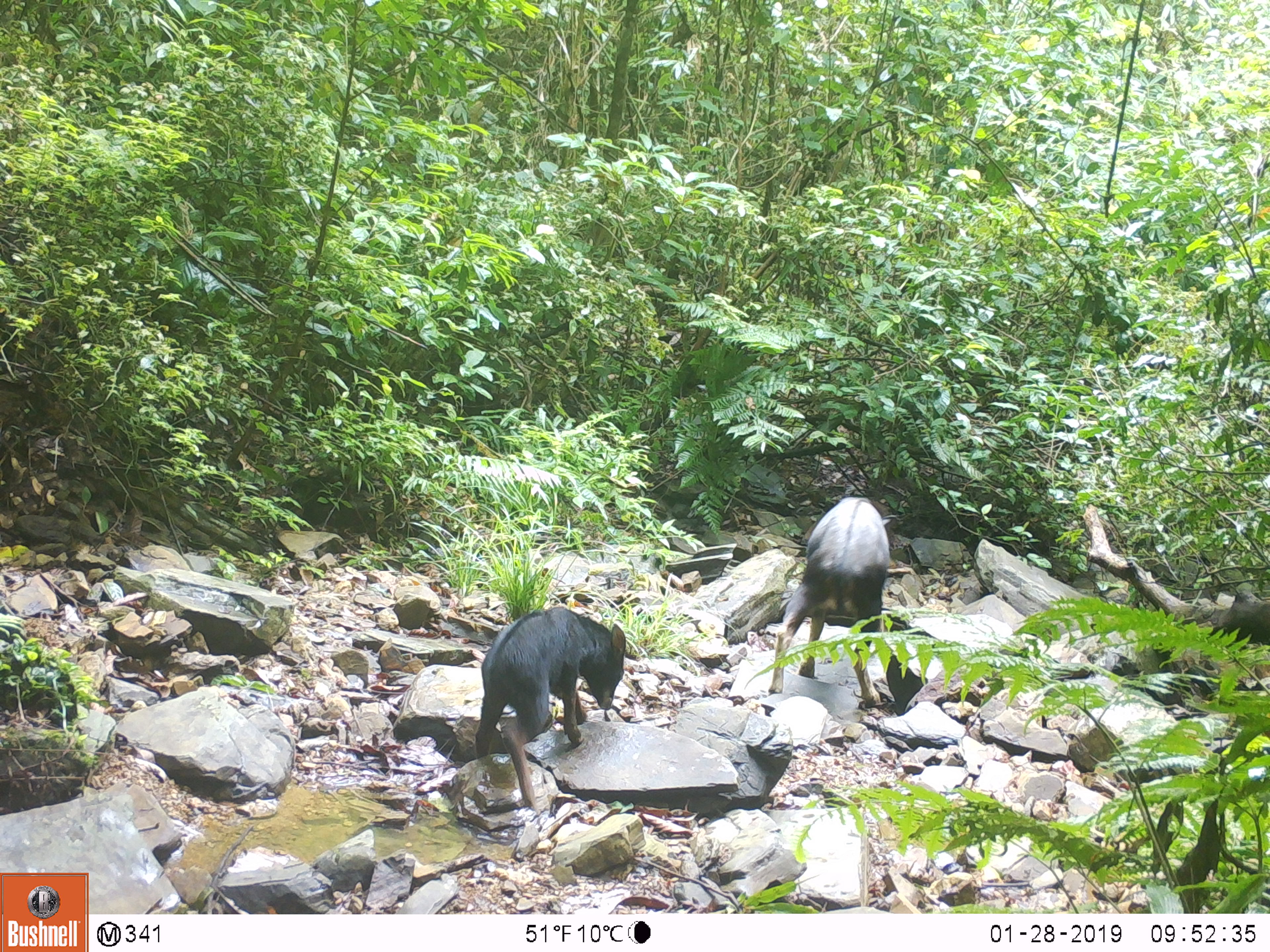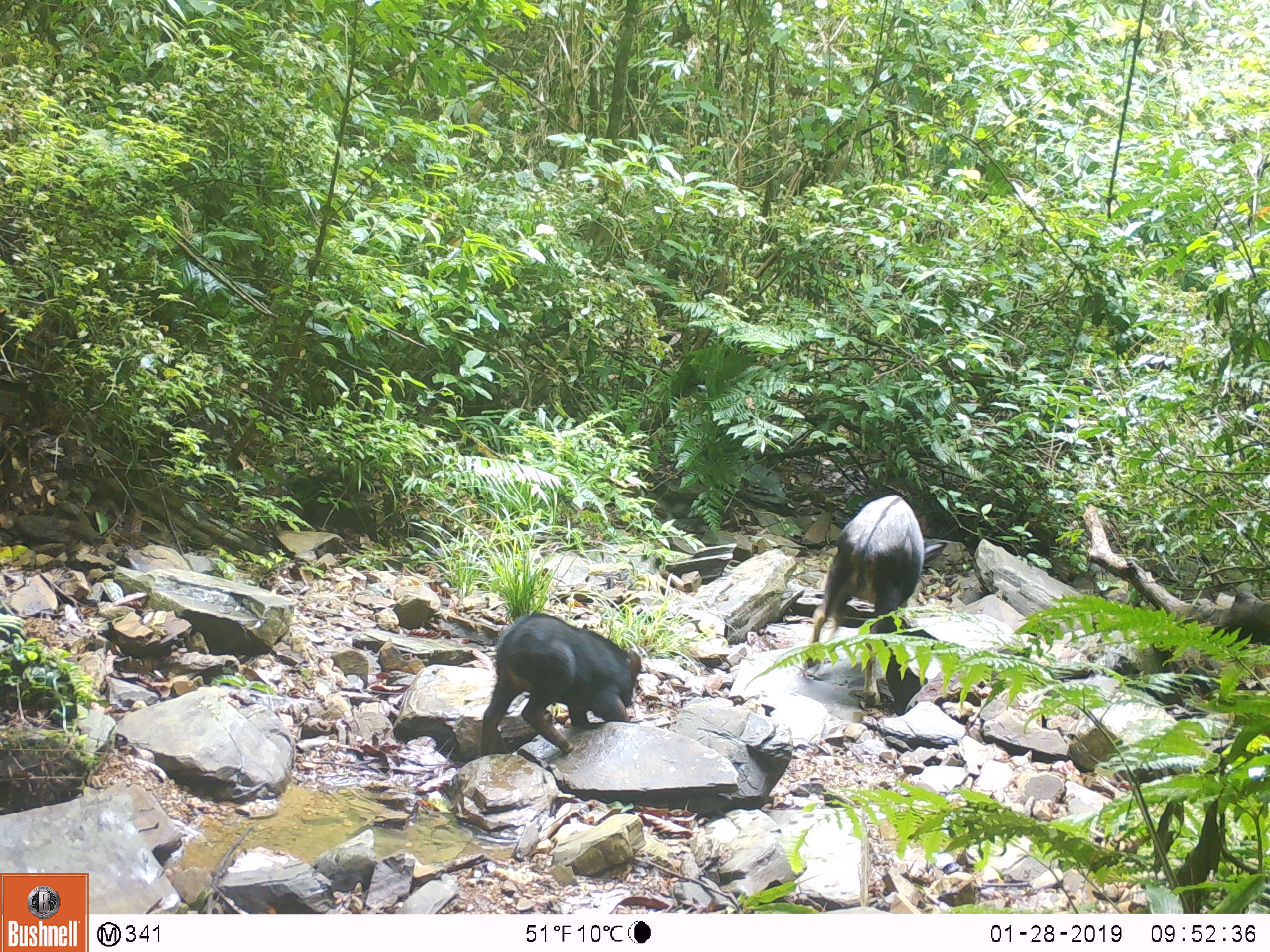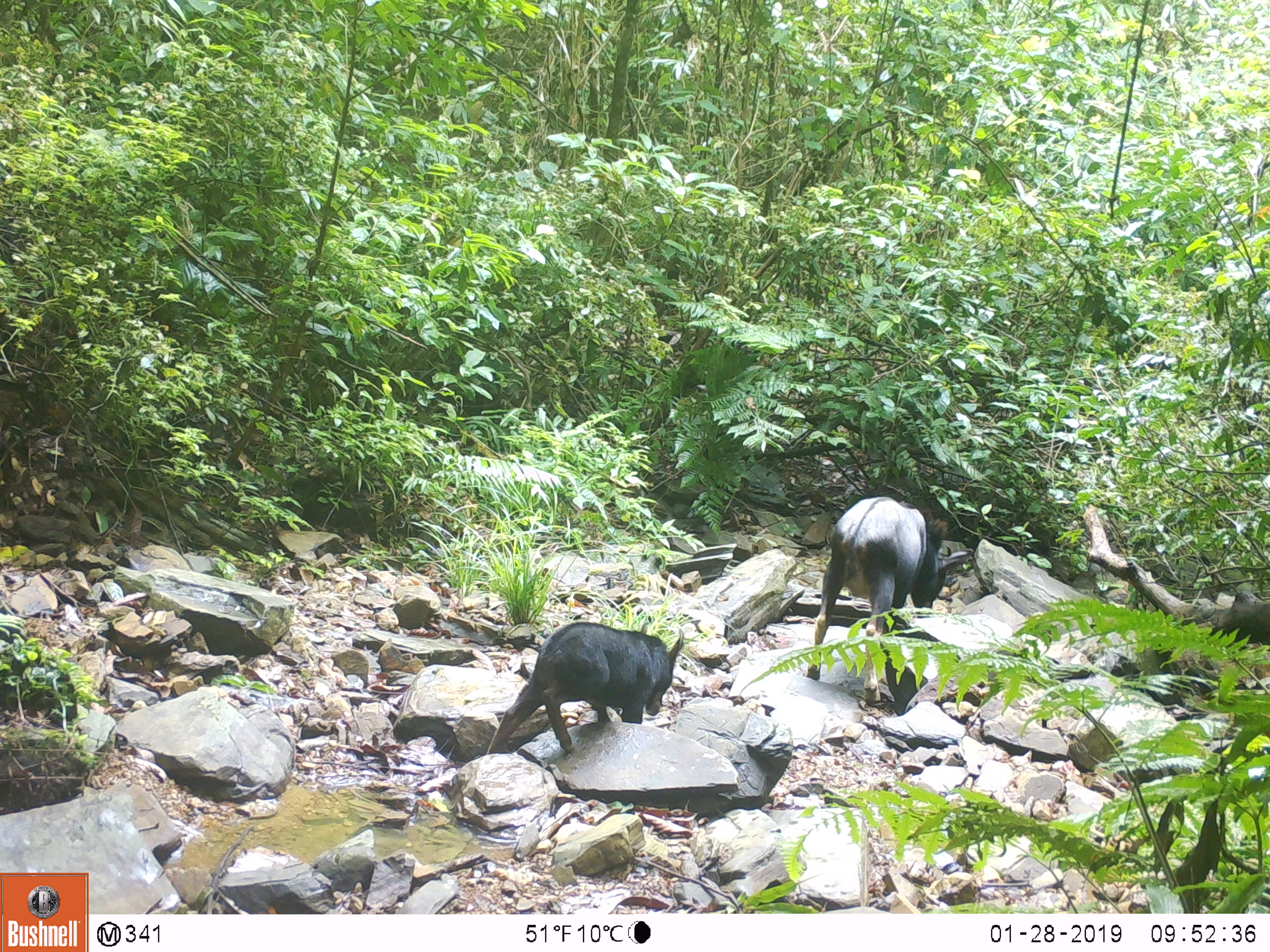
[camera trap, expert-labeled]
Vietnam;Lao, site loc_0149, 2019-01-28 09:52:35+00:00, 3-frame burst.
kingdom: Animalia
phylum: Chordata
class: Mammalia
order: Artiodactyla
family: Bovidae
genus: Capricornis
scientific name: Capricornis sumatraensis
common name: chinese serow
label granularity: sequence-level